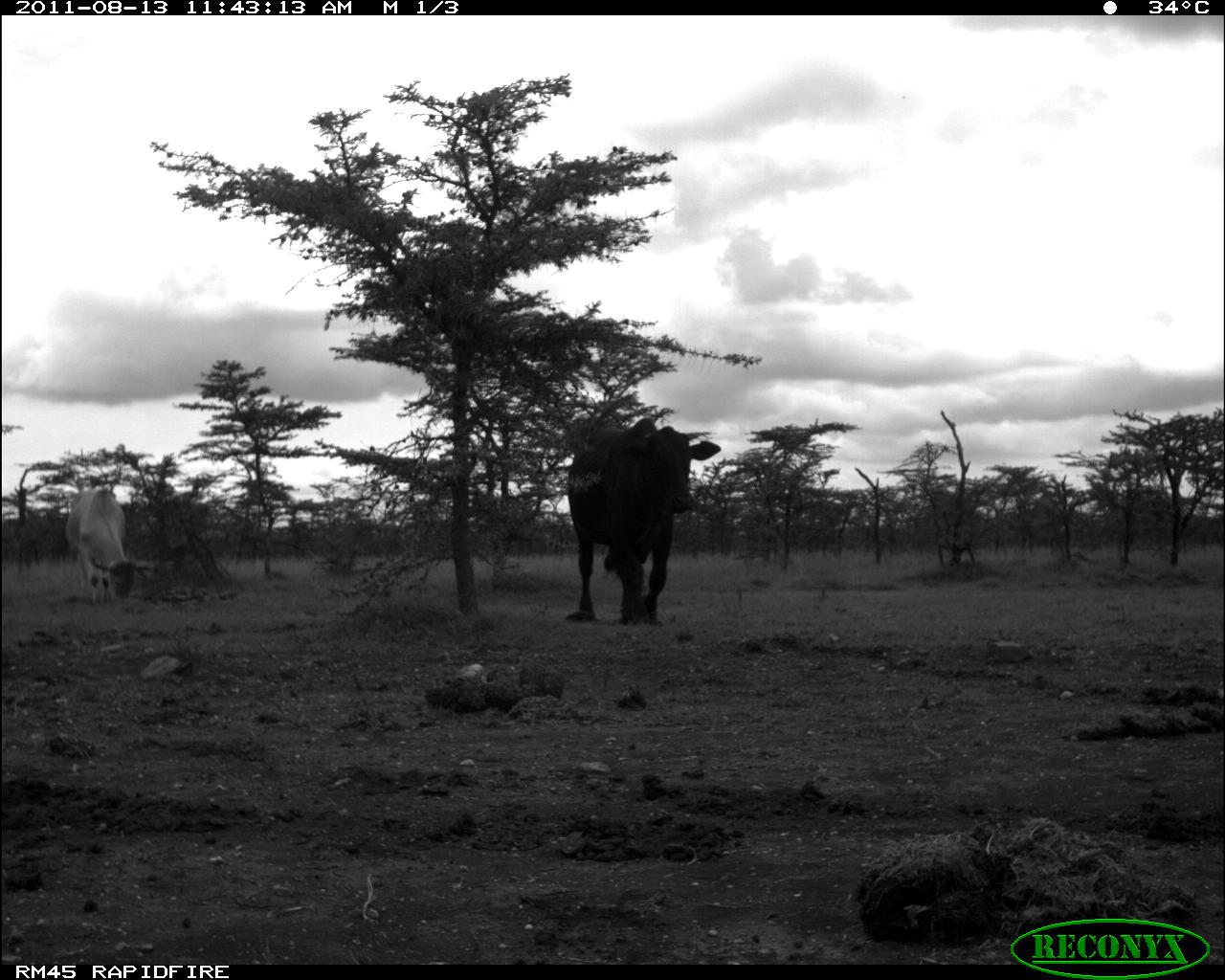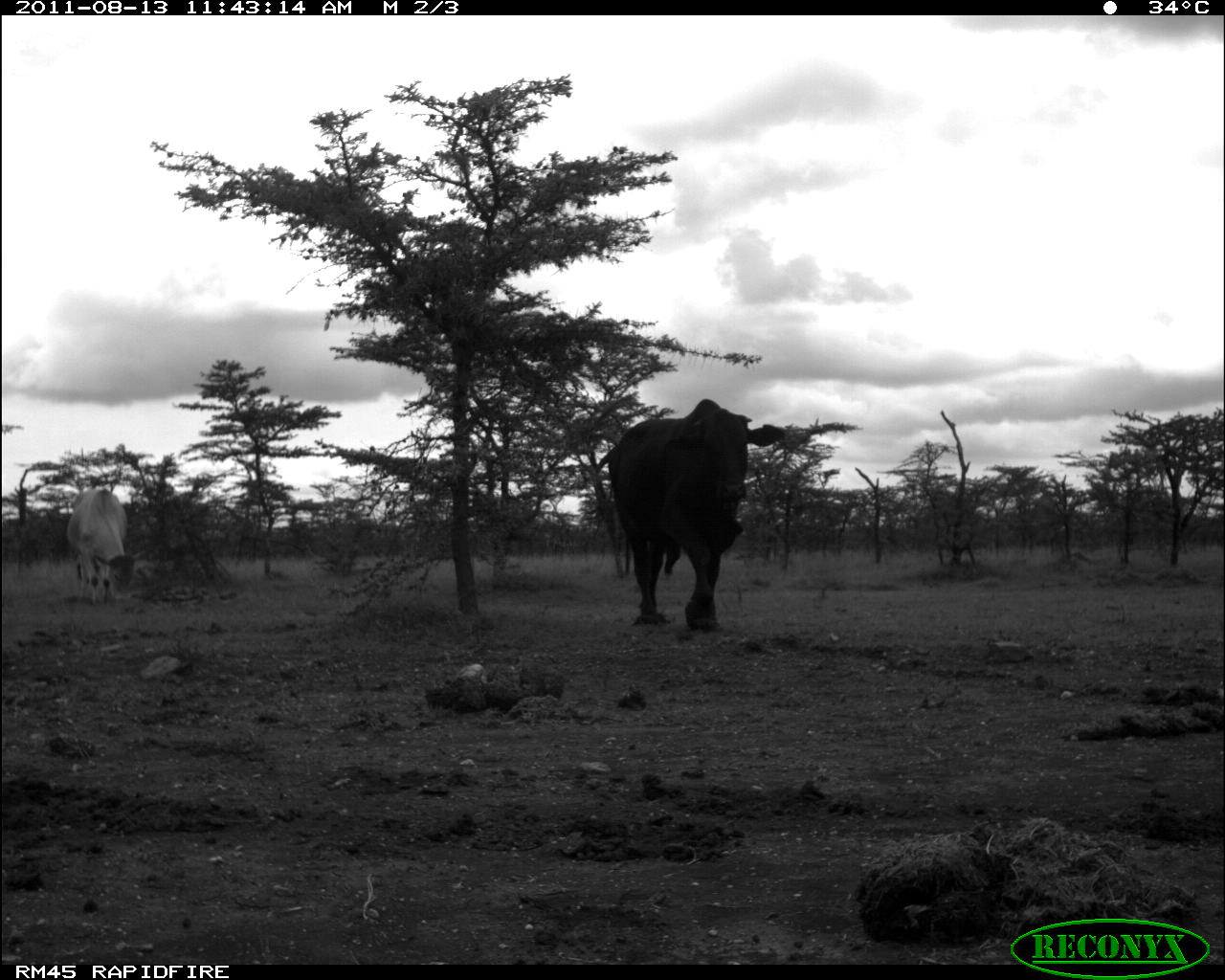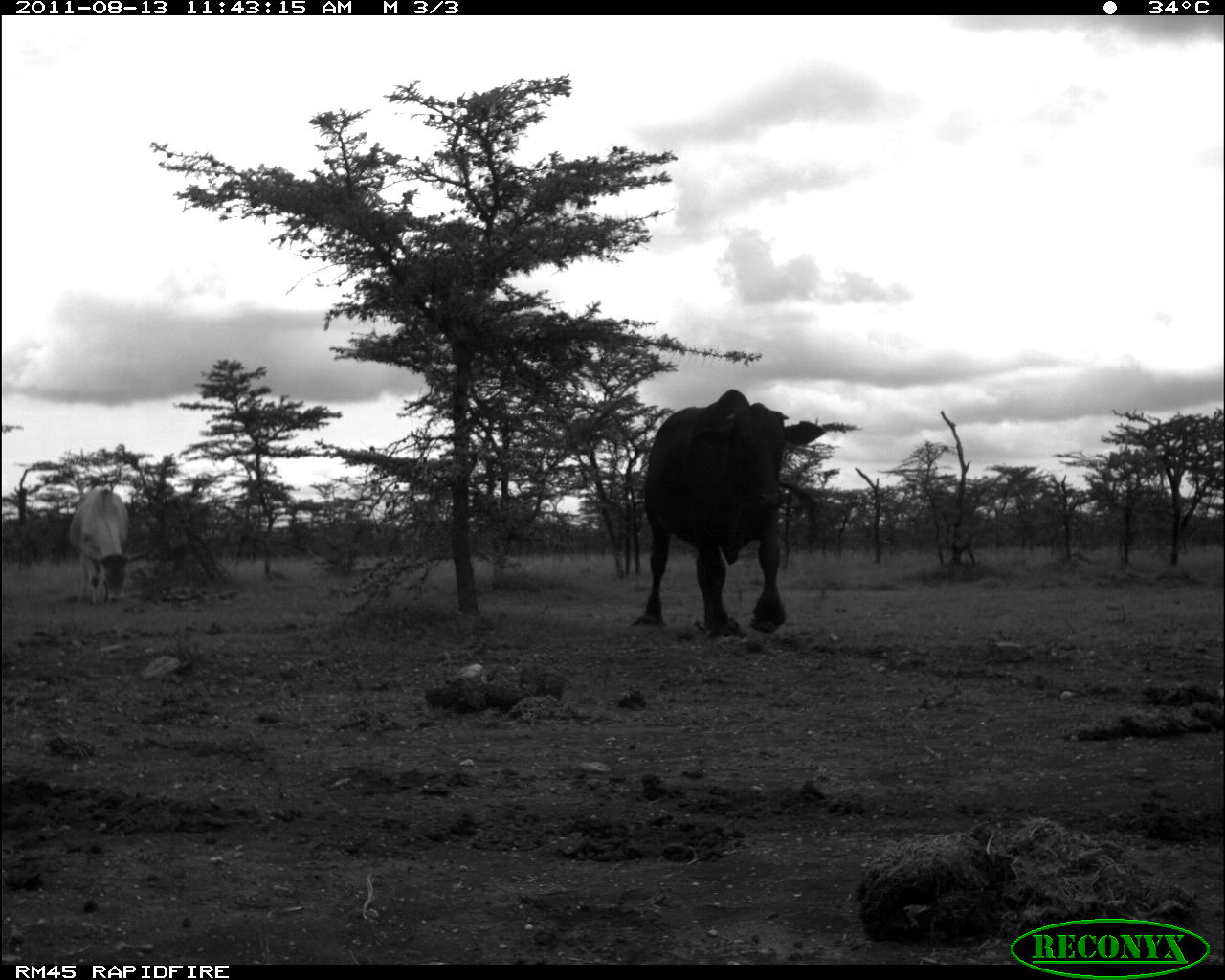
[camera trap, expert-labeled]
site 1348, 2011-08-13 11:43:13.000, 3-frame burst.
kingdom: Animalia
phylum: Chordata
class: Mammalia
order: Artiodactyla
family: Bovidae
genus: Bos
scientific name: Bos taurus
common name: domestic cattle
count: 2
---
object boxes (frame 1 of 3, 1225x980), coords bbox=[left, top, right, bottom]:
bos taurus: bbox=[563, 417, 722, 624]; bbox=[64, 486, 151, 610]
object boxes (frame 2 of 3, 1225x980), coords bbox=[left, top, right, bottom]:
bos taurus: bbox=[591, 396, 787, 631]; bbox=[68, 487, 147, 606]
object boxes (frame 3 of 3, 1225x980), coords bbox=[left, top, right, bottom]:
bos taurus: bbox=[629, 387, 825, 637]; bbox=[68, 488, 144, 605]